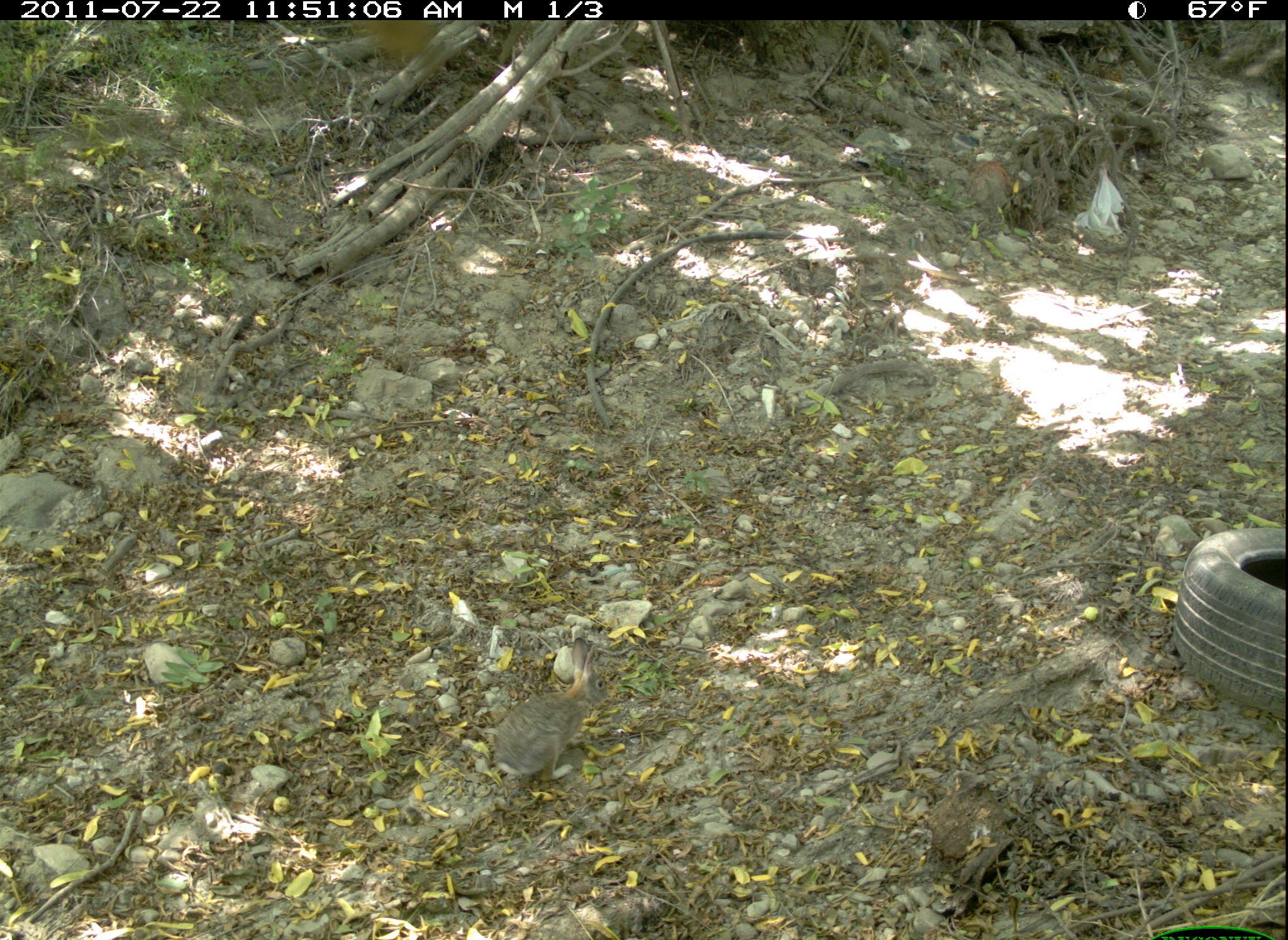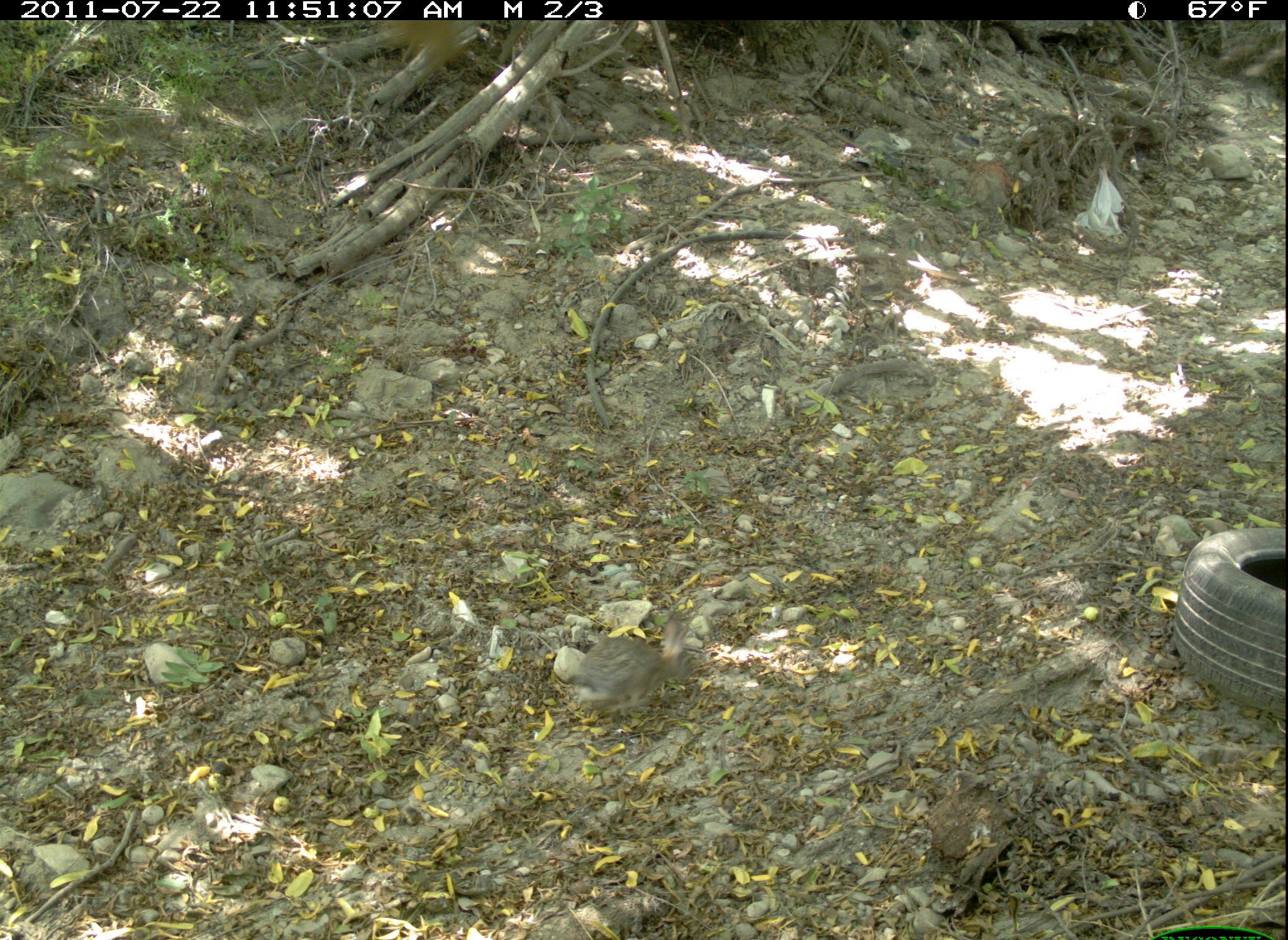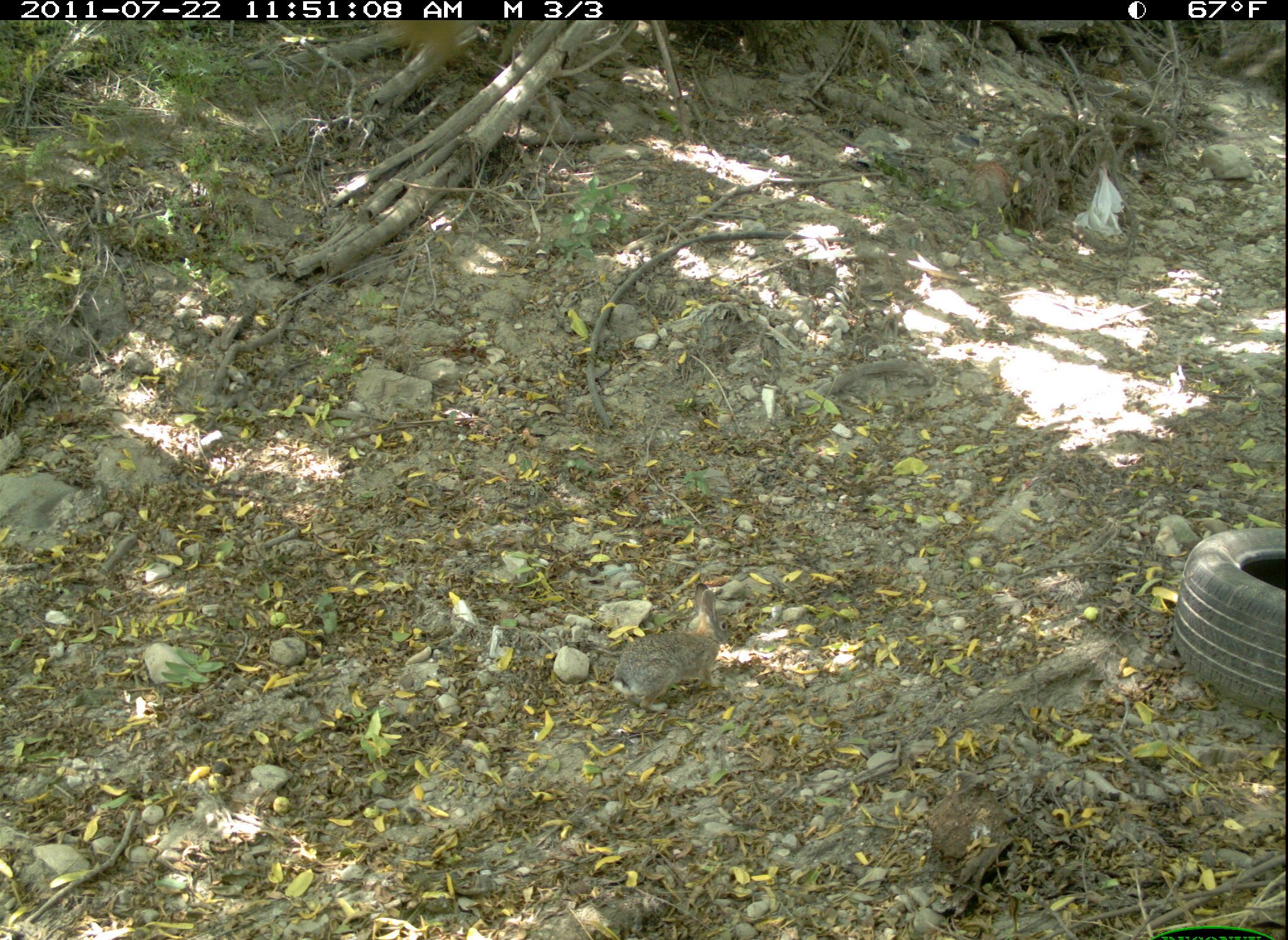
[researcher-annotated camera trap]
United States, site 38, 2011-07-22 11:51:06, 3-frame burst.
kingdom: Animalia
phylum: Chordata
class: Mammalia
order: Lagomorpha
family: Leporidae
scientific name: Leporidae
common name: rabbits and hares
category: rabbit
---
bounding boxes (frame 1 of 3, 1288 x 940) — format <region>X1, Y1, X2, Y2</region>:
rabbit: <region>488, 636, 633, 794</region>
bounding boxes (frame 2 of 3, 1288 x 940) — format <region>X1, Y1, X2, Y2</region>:
rabbit: <region>562, 602, 708, 717</region>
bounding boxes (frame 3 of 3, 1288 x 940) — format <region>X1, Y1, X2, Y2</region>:
rabbit: <region>610, 570, 757, 730</region>